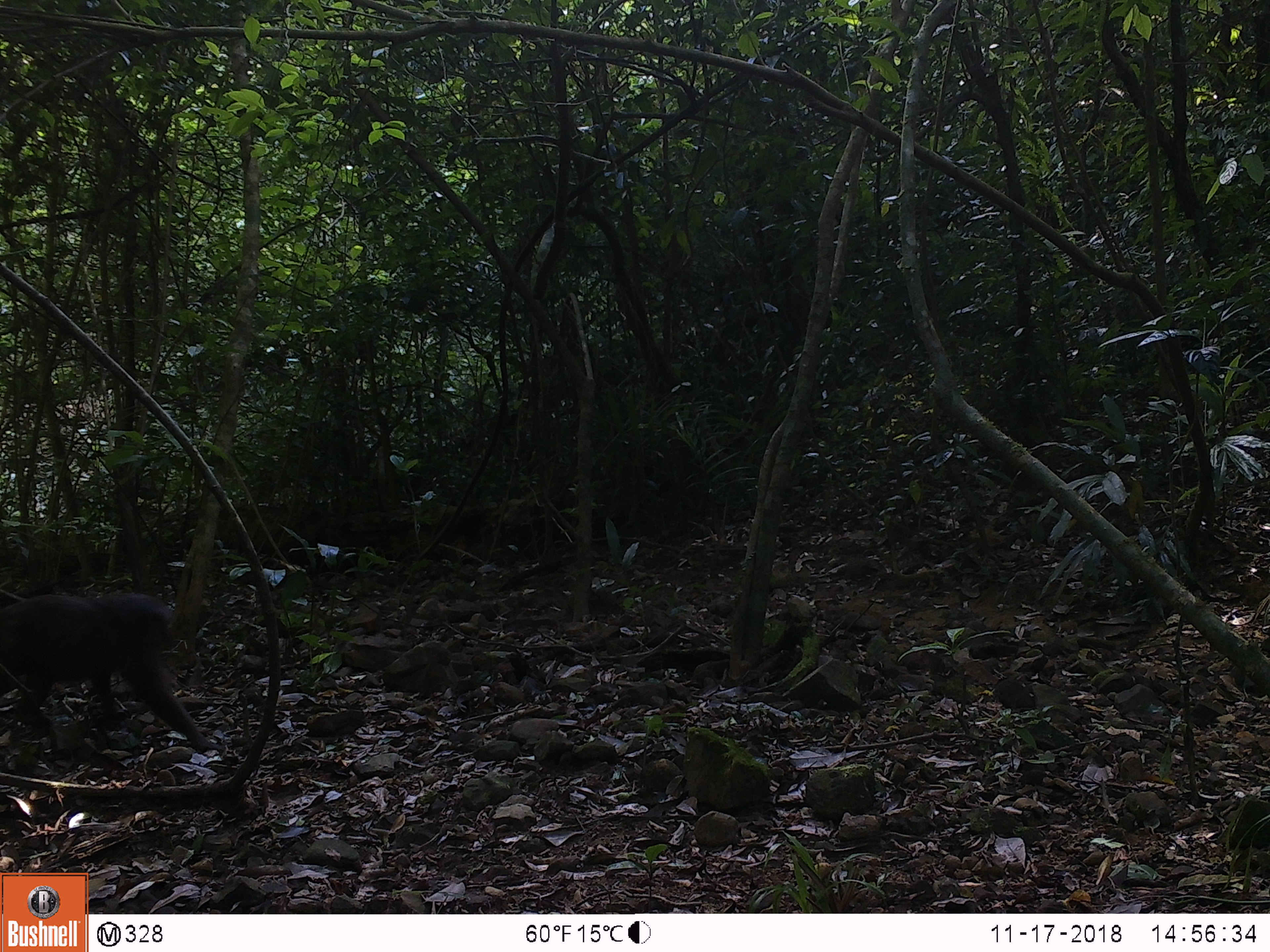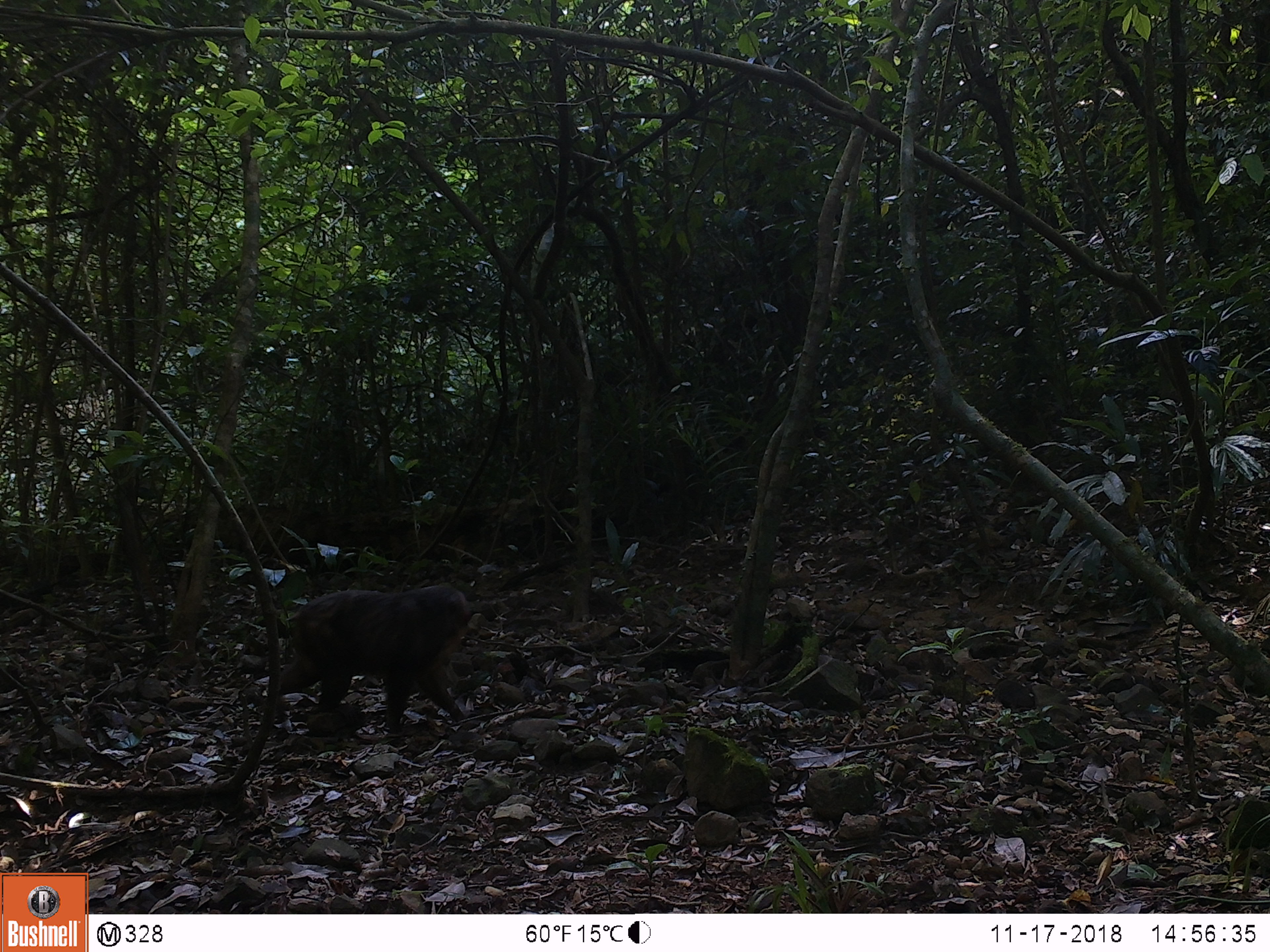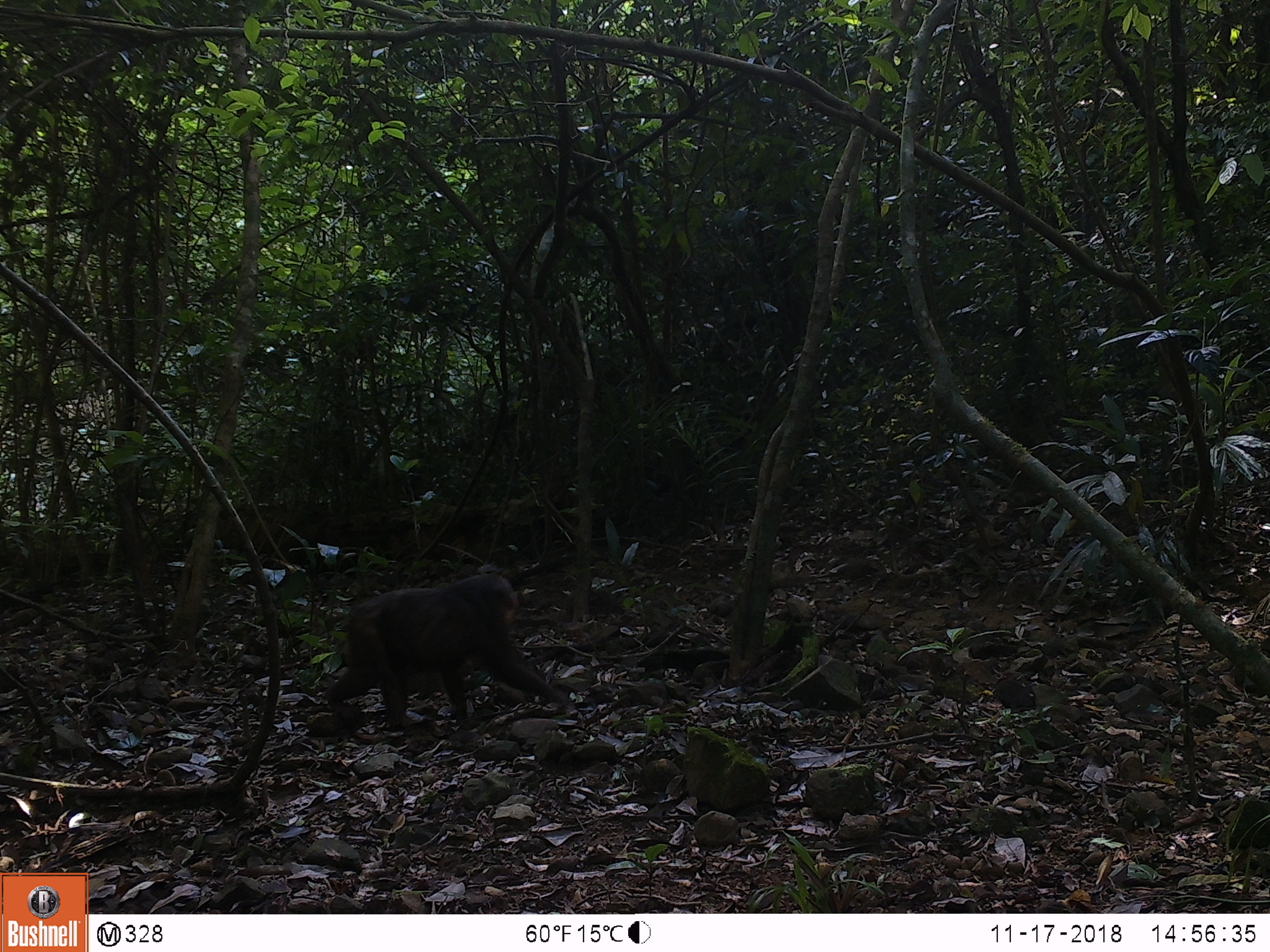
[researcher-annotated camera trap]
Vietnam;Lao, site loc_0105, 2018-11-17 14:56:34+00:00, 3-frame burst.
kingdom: Animalia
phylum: Chordata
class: Mammalia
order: Primates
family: Cercopithecidae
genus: Macaca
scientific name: Macaca arctoides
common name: stump-tailed macaque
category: stump tailed macaque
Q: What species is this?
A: Stump tailed macaque (stump-tailed macaque) (Macaca arctoides).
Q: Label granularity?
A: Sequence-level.